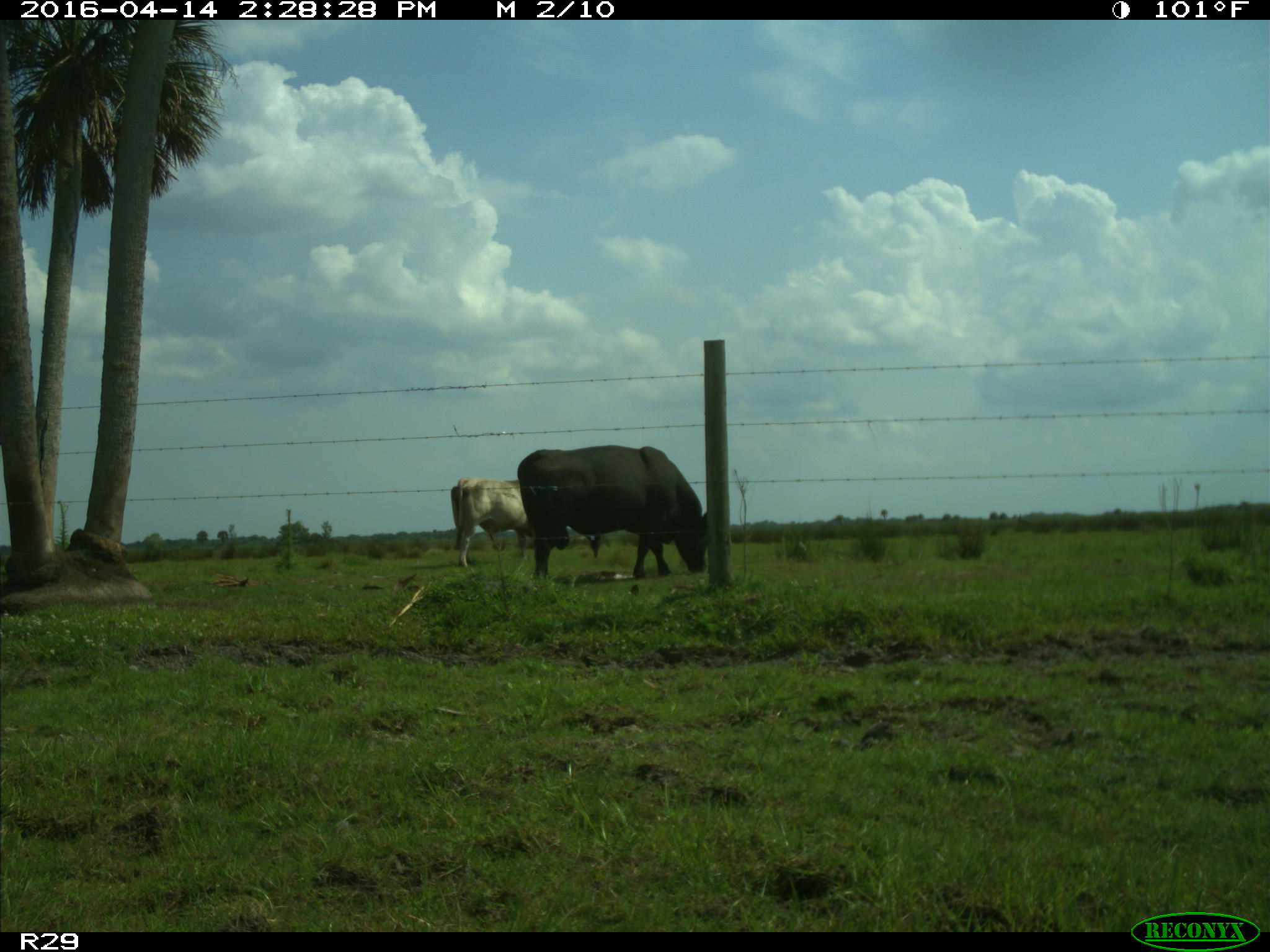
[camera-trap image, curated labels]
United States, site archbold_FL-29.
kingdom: Animalia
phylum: Chordata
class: Mammalia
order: Artiodactyla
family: Bovidae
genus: Bos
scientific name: Bos taurus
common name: domestic cow